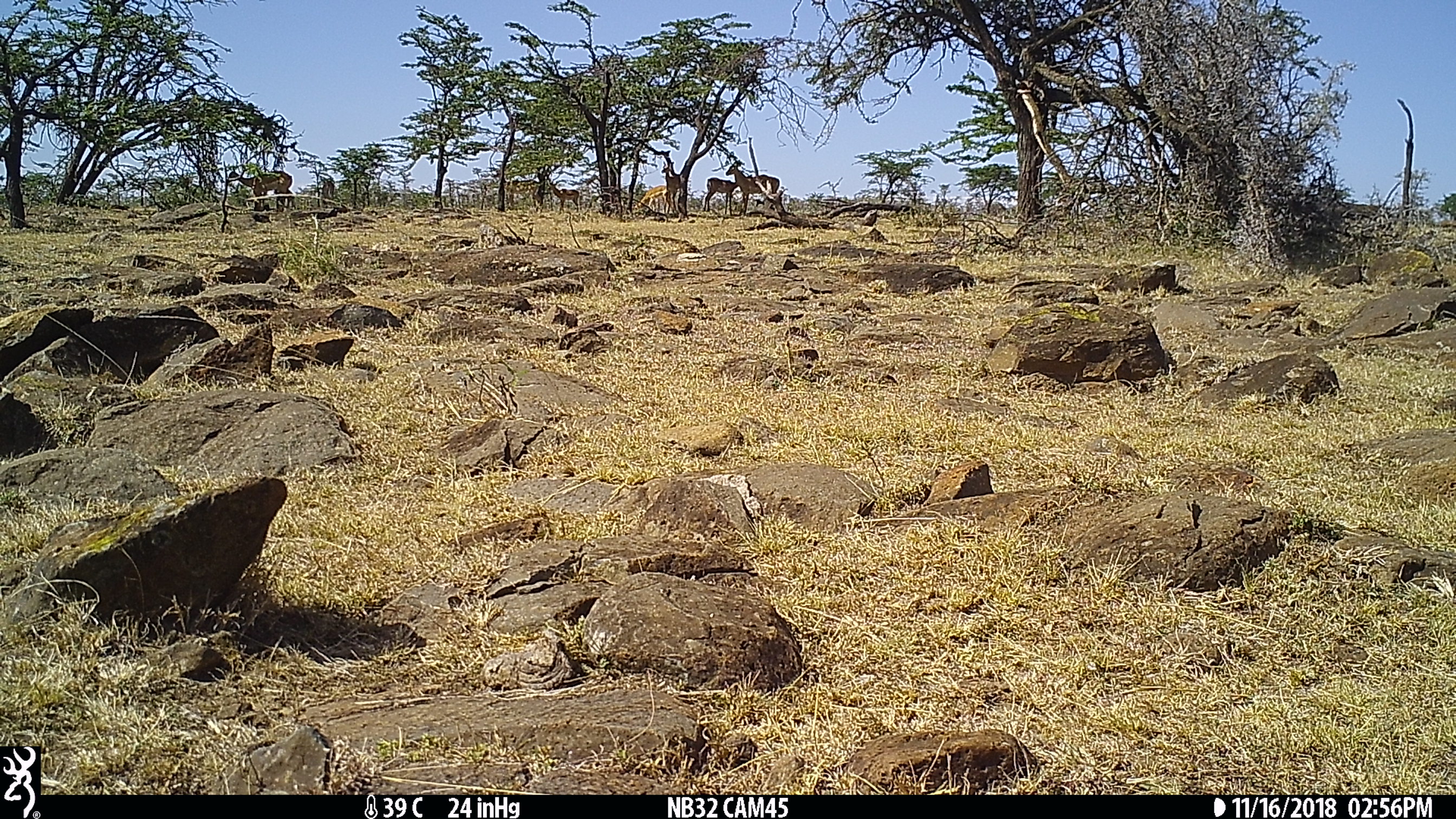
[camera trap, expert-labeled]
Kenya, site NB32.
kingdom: Animalia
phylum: Chordata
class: Mammalia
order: Artiodactyla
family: Bovidae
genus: Aepyceros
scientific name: Aepyceros melampus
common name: impala